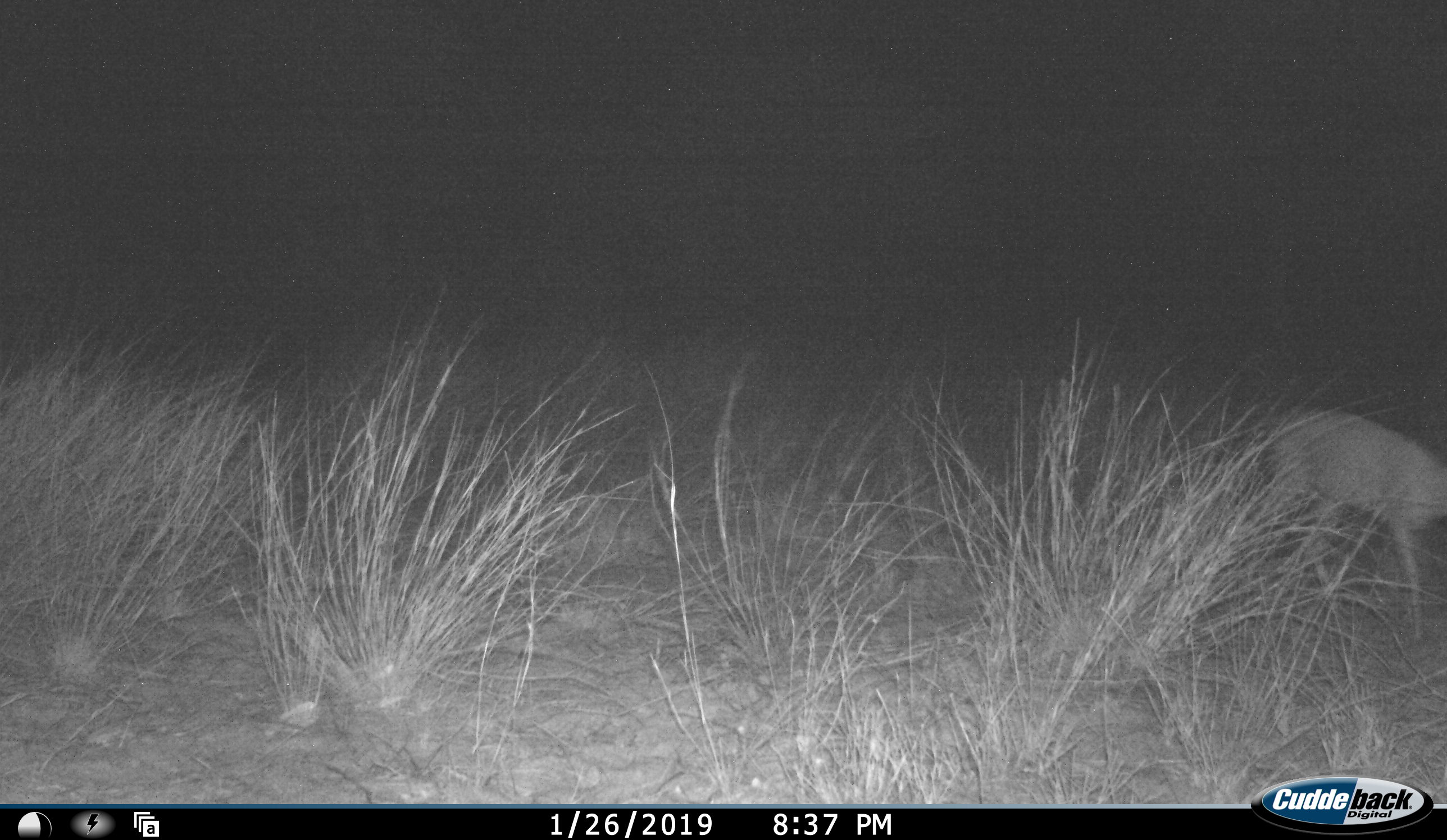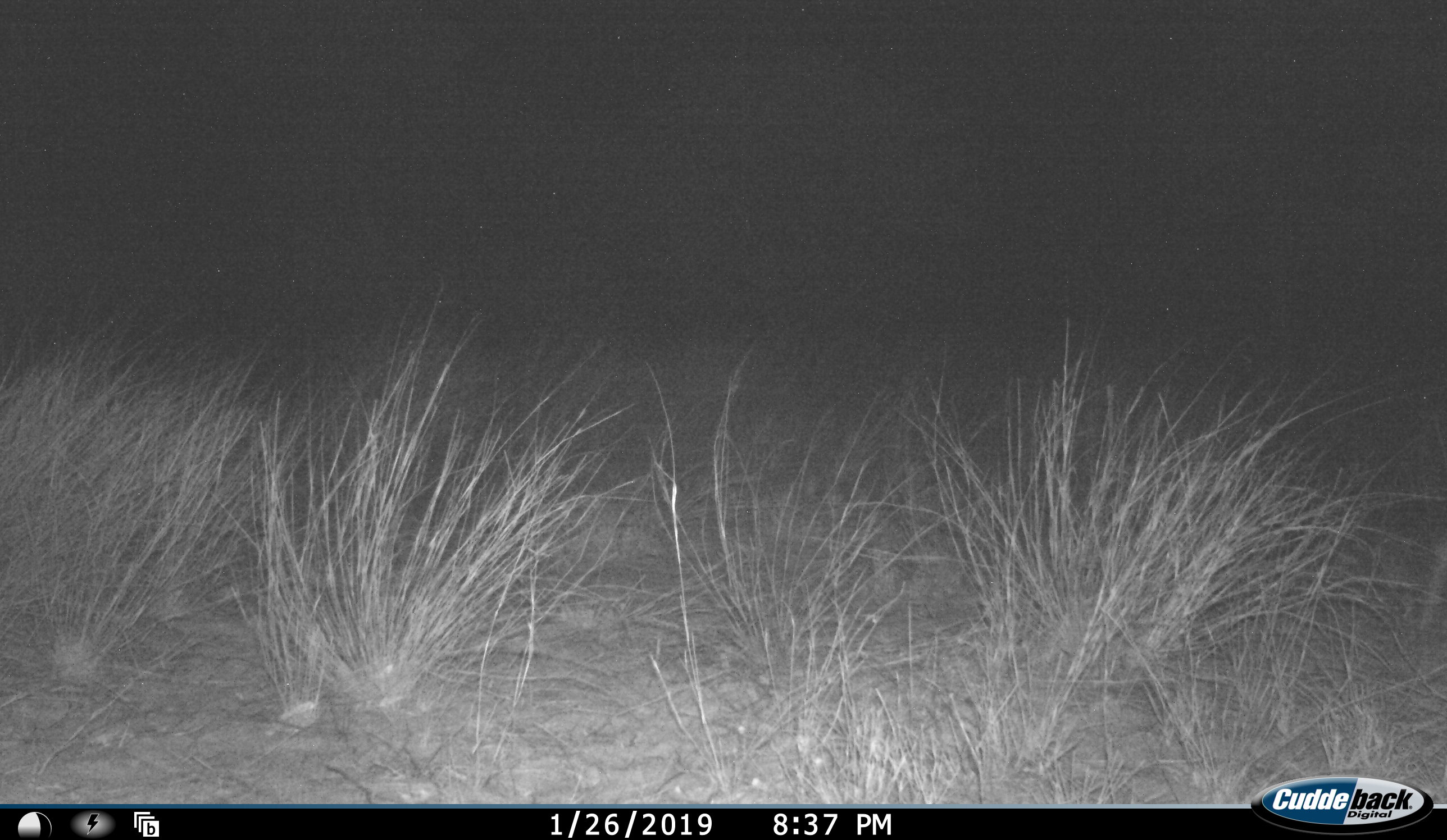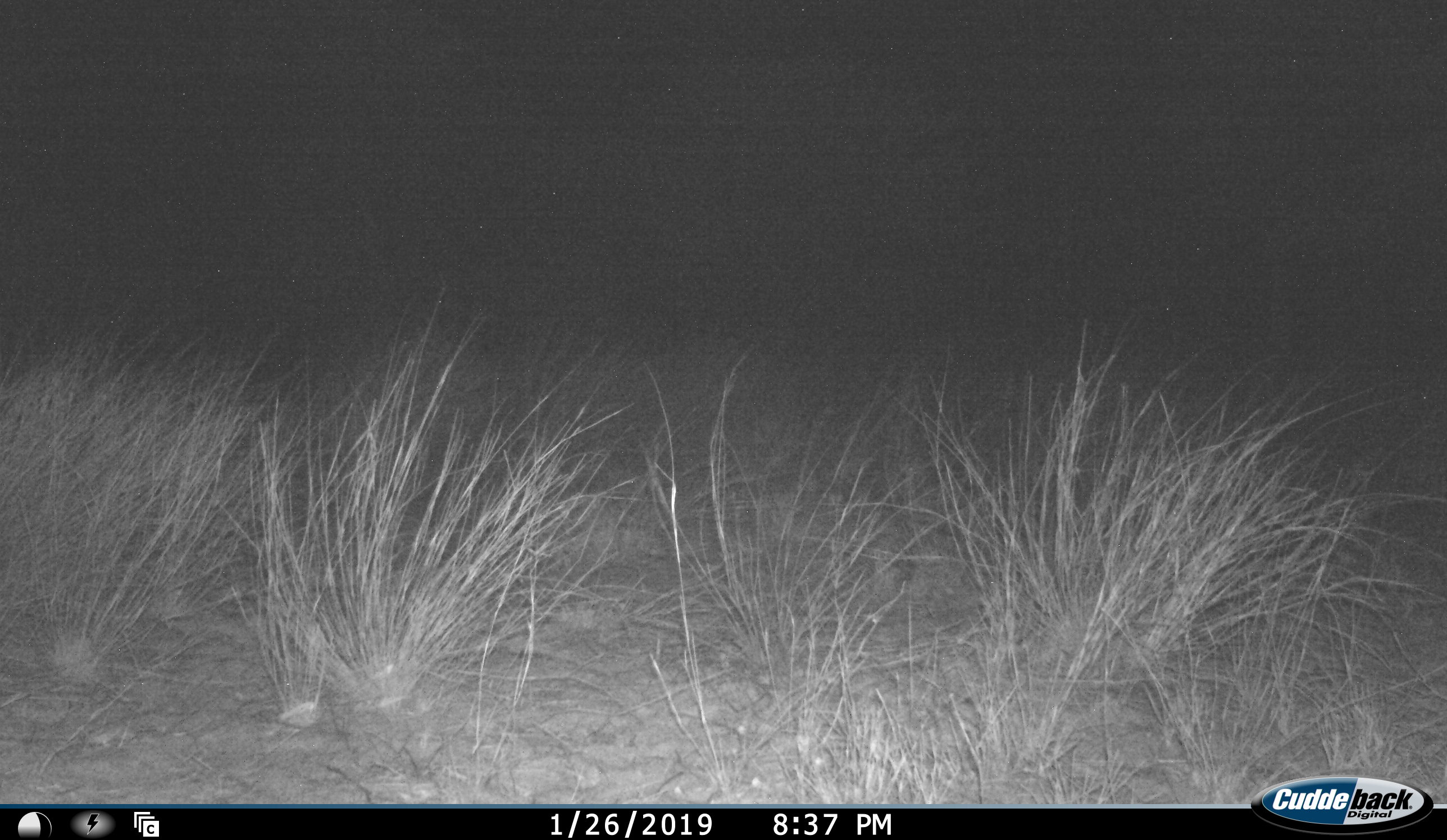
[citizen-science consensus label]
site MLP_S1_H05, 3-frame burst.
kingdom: Animalia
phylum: Chordata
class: Mammalia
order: Artiodactyla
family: Bovidae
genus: Raphicerus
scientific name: Raphicerus campestris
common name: steenbok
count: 1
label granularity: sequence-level